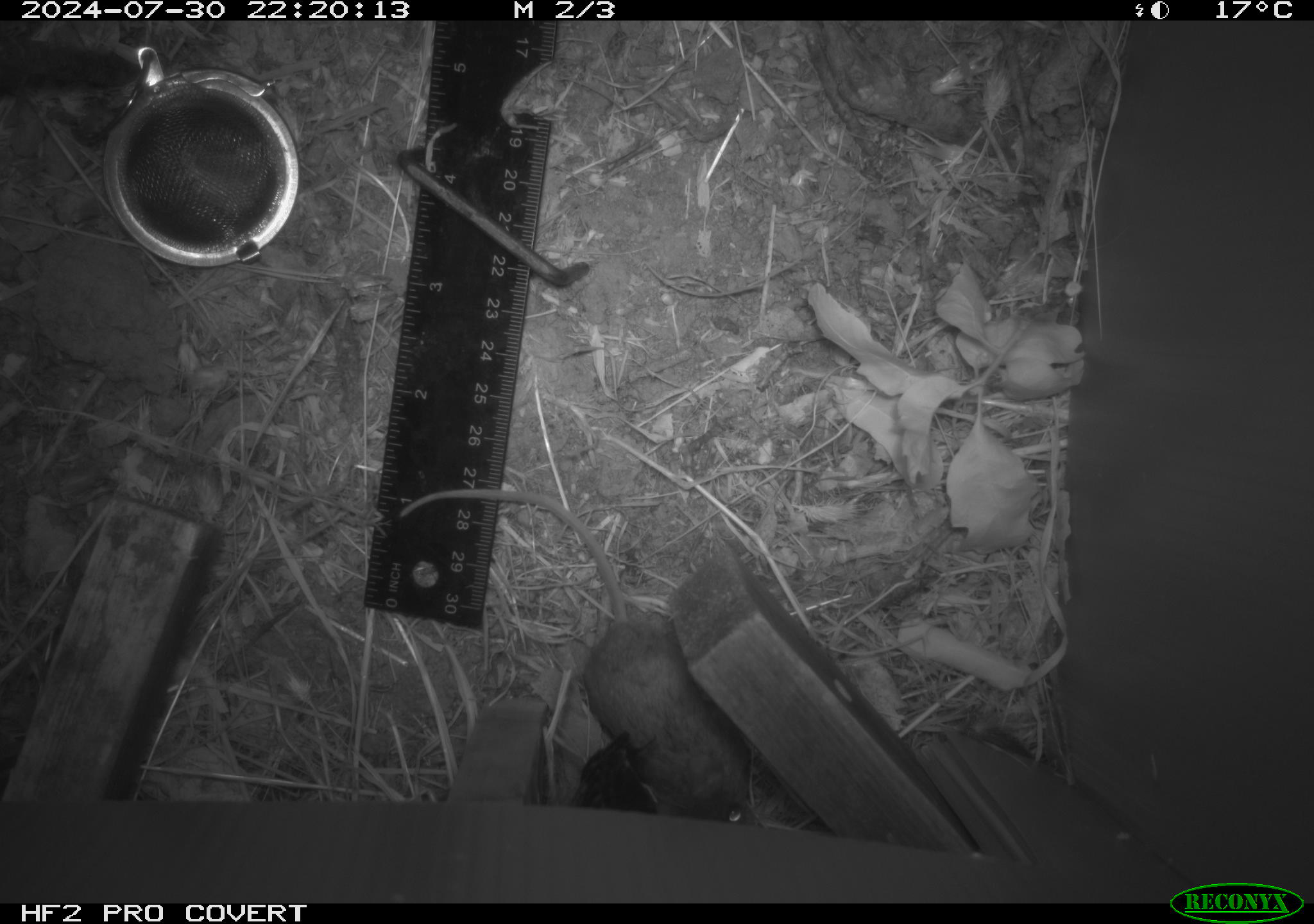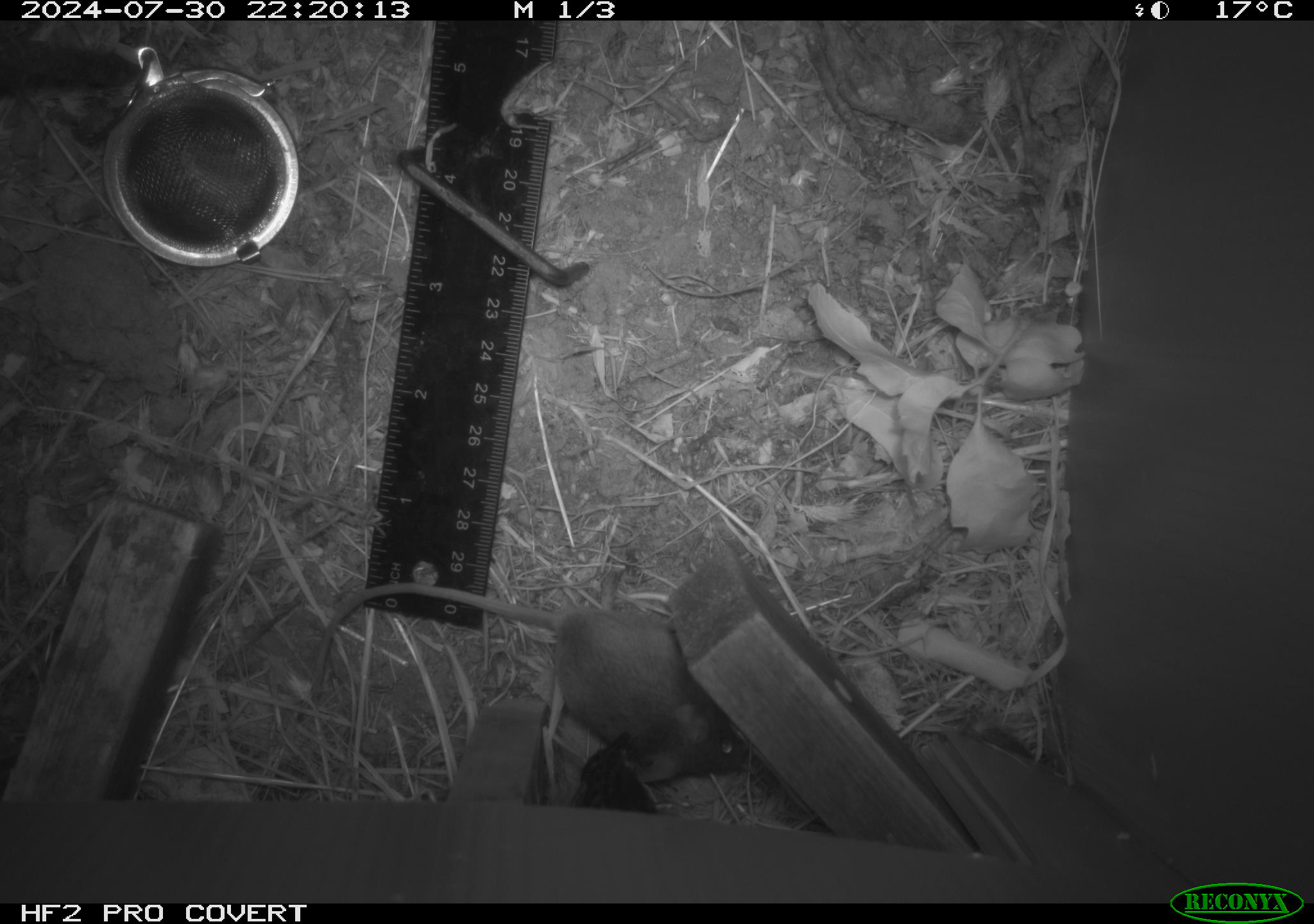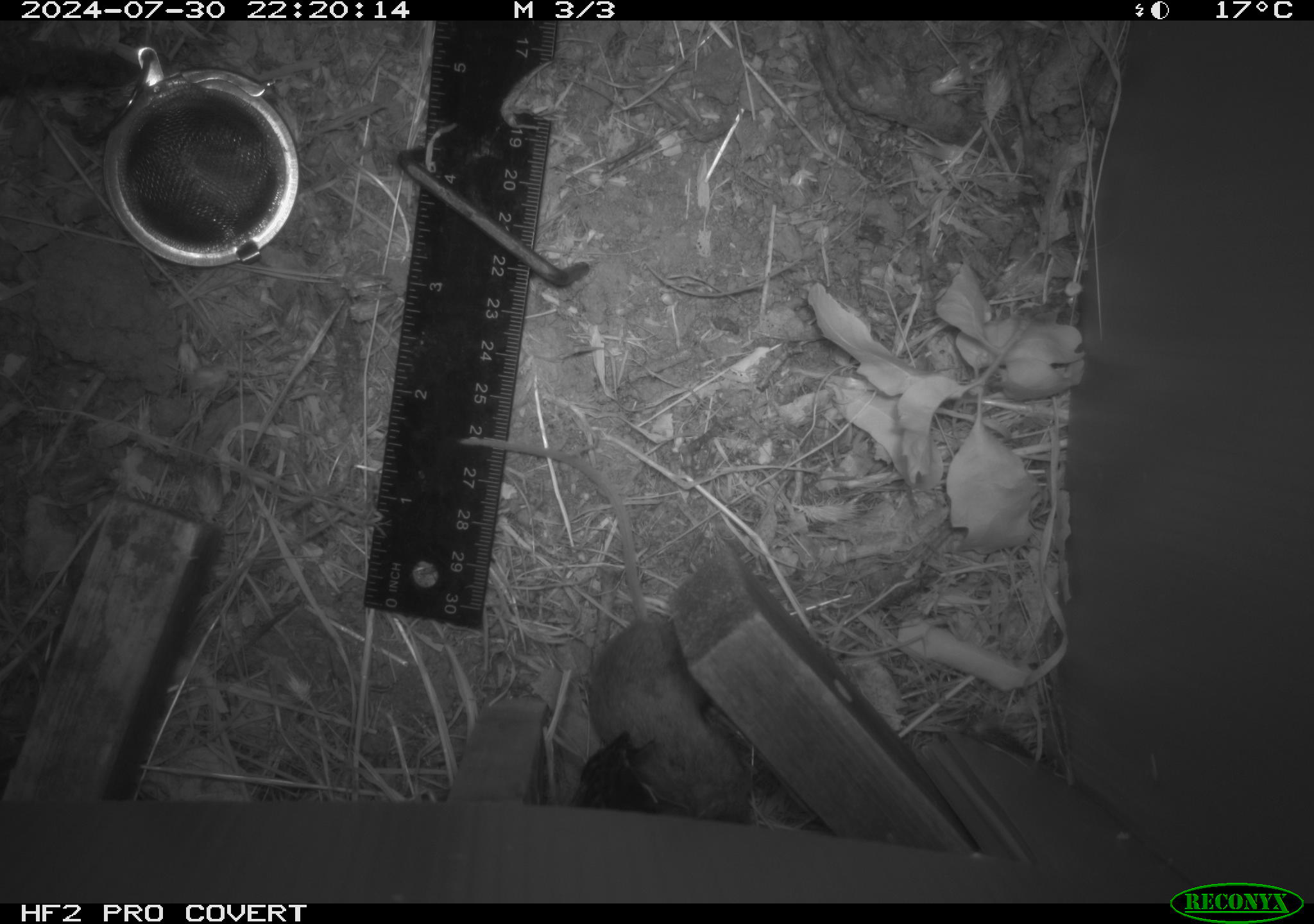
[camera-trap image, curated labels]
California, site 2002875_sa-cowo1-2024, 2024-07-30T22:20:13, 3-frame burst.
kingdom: Animalia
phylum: Chordata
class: Mammalia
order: Rodentia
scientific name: Rodentia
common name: mouse species